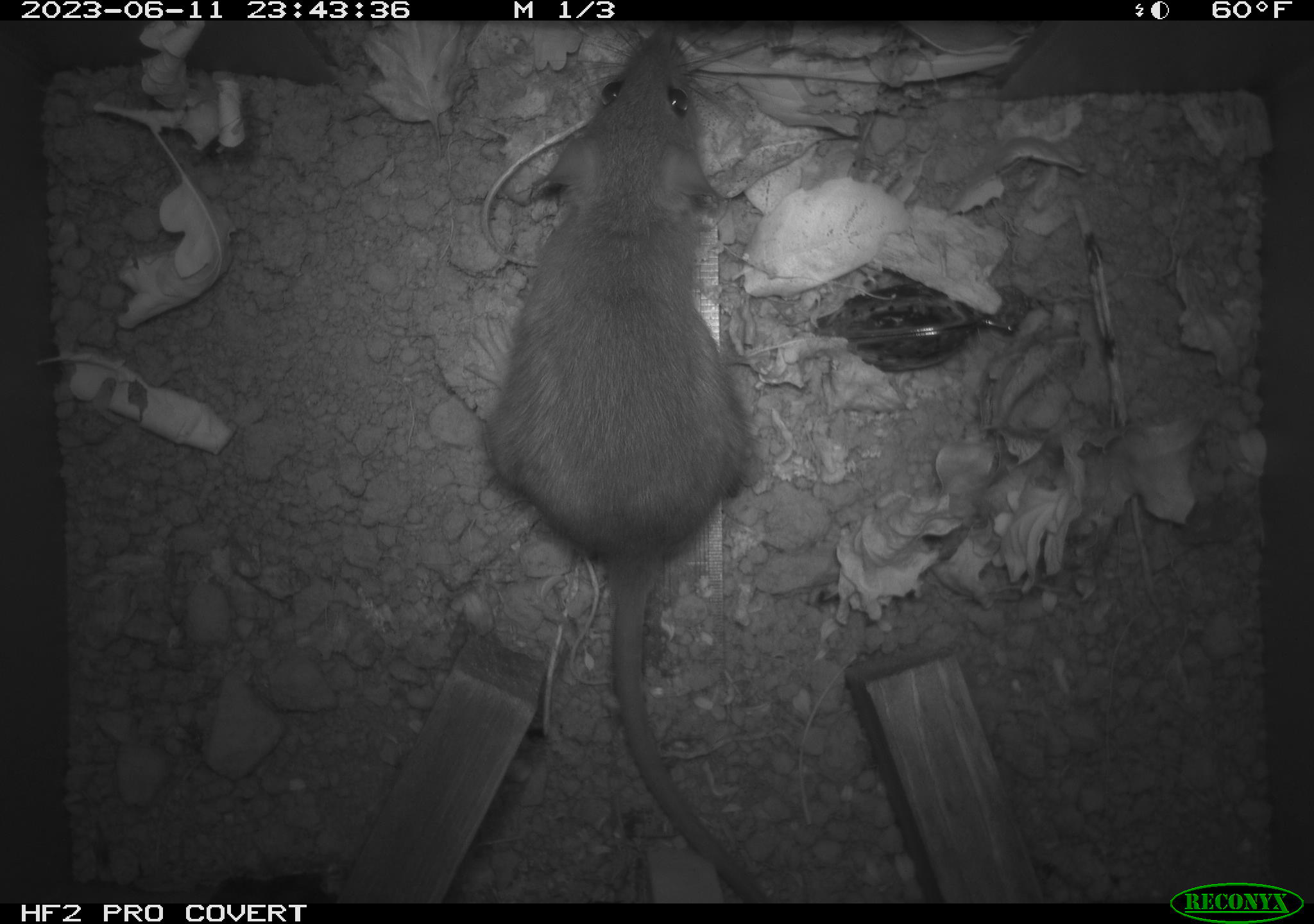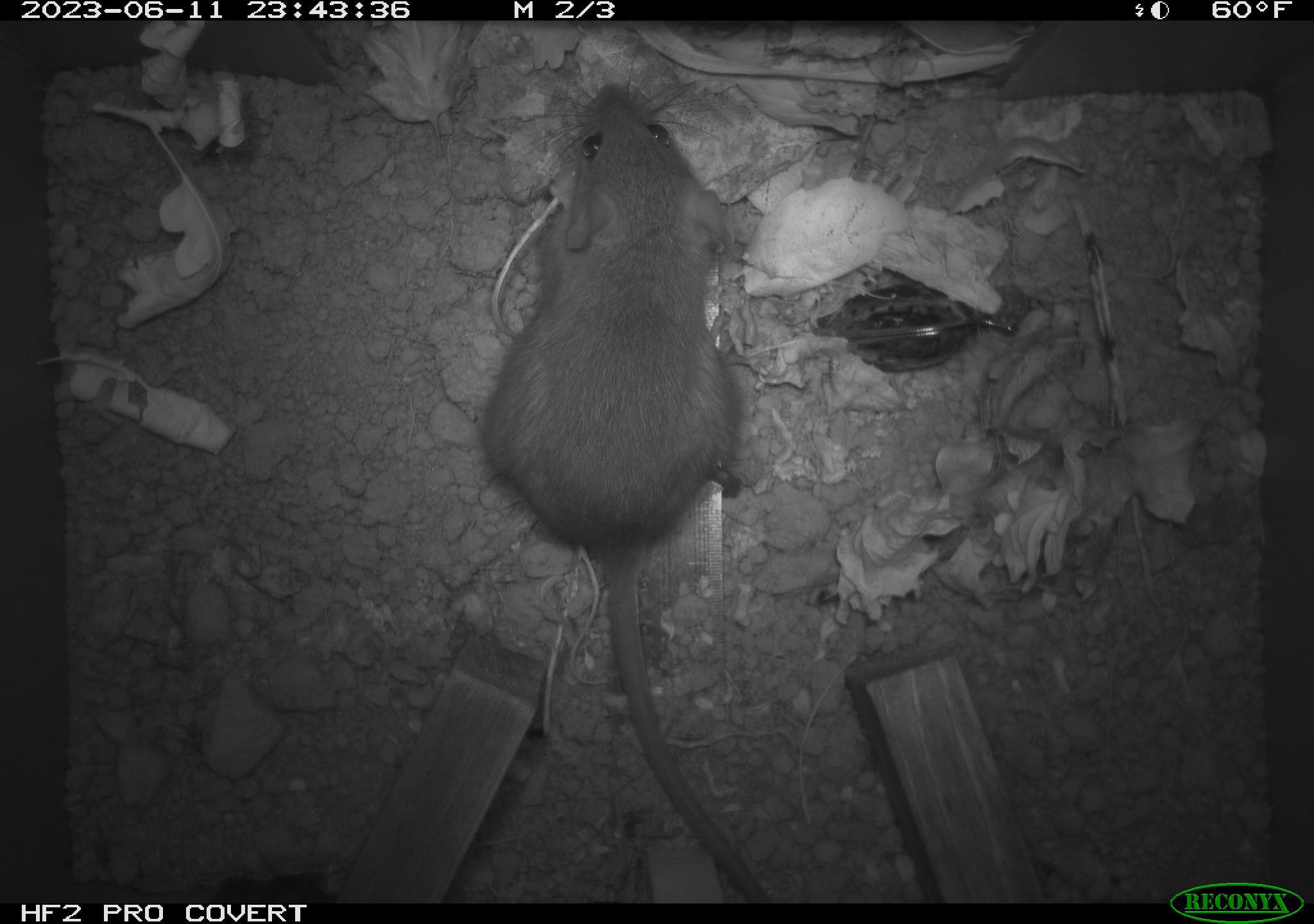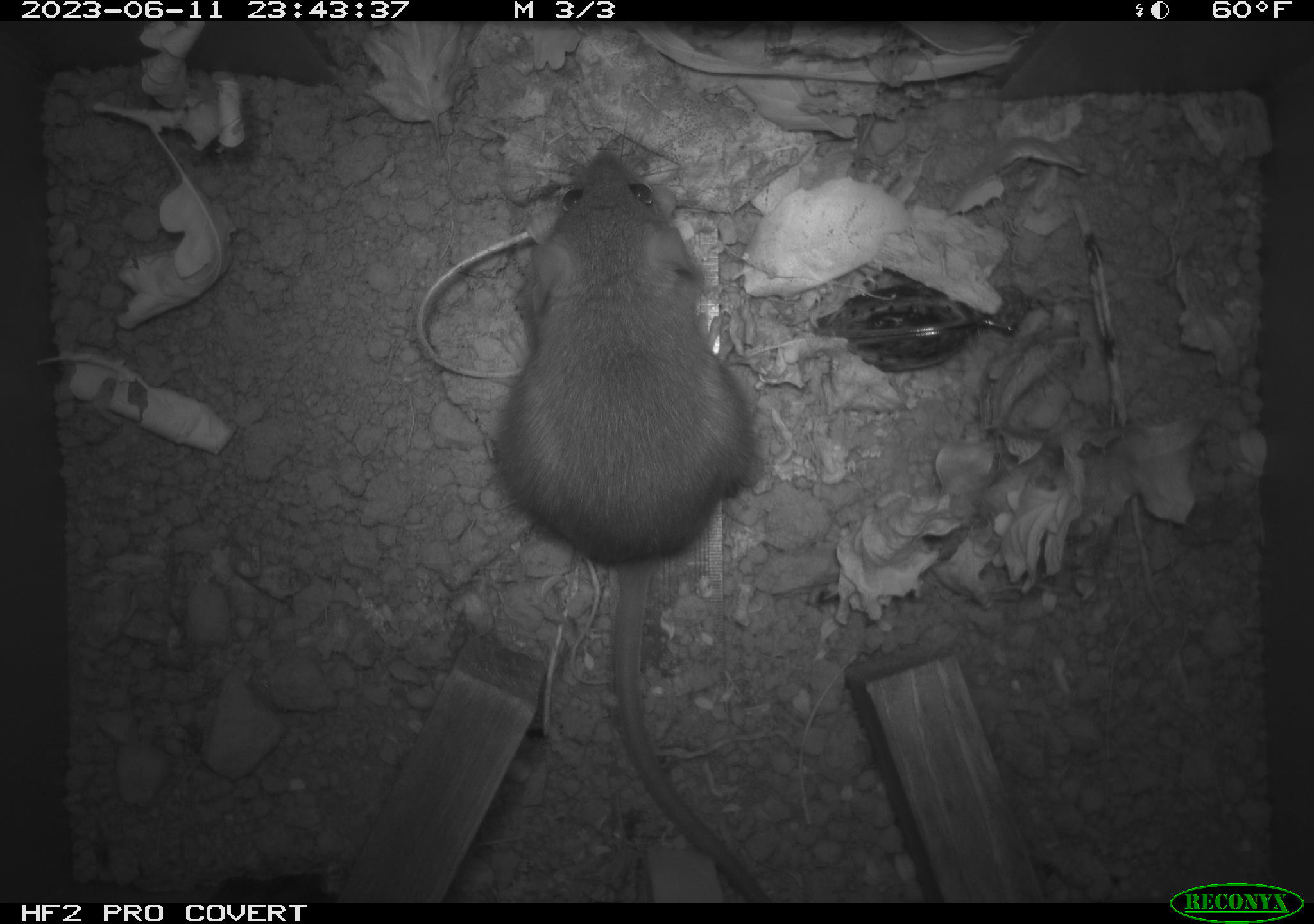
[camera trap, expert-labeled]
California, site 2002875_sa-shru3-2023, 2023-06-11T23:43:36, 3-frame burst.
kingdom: Animalia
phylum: Chordata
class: Mammalia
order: Rodentia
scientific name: Rodentia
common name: mouse species